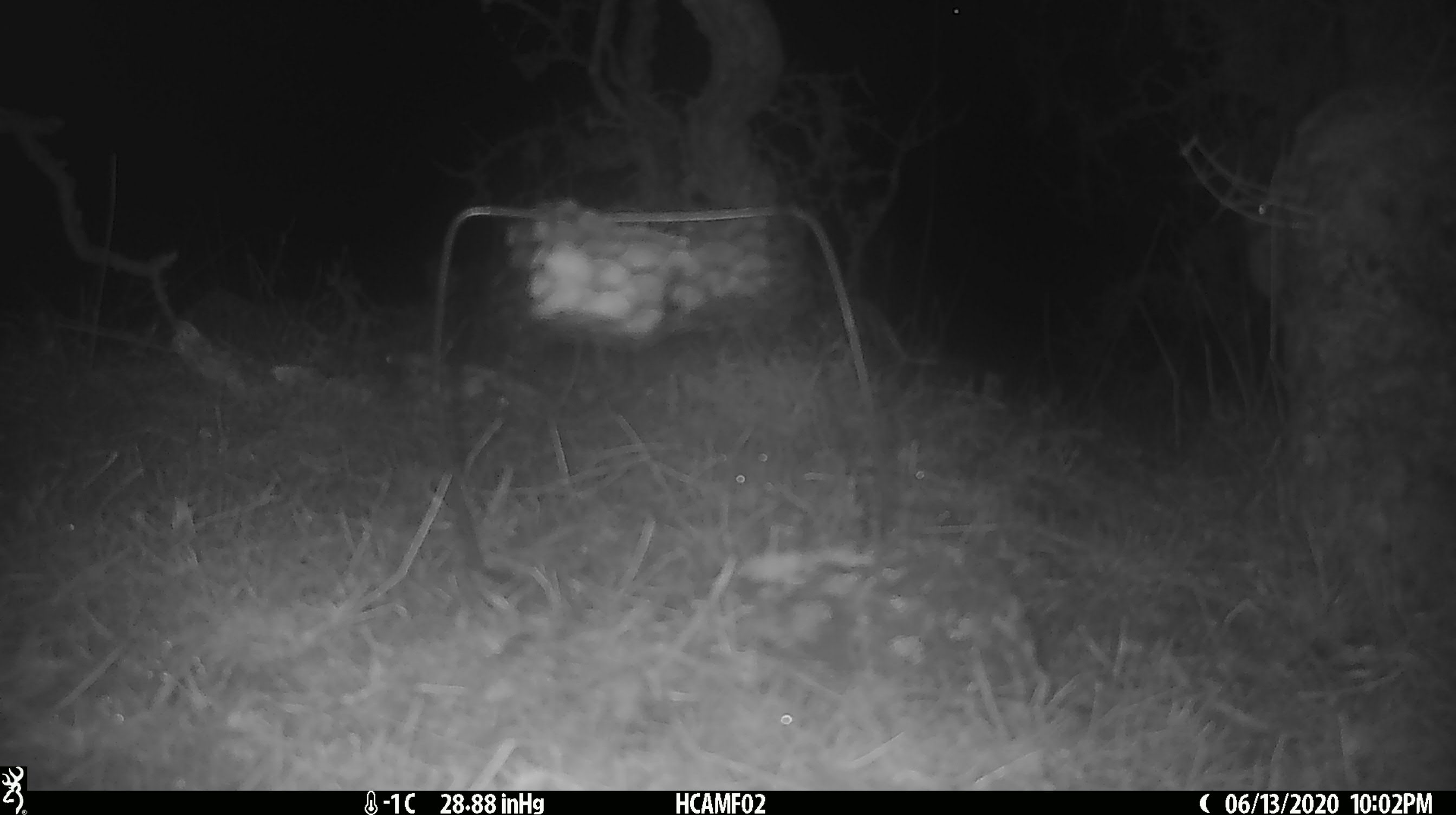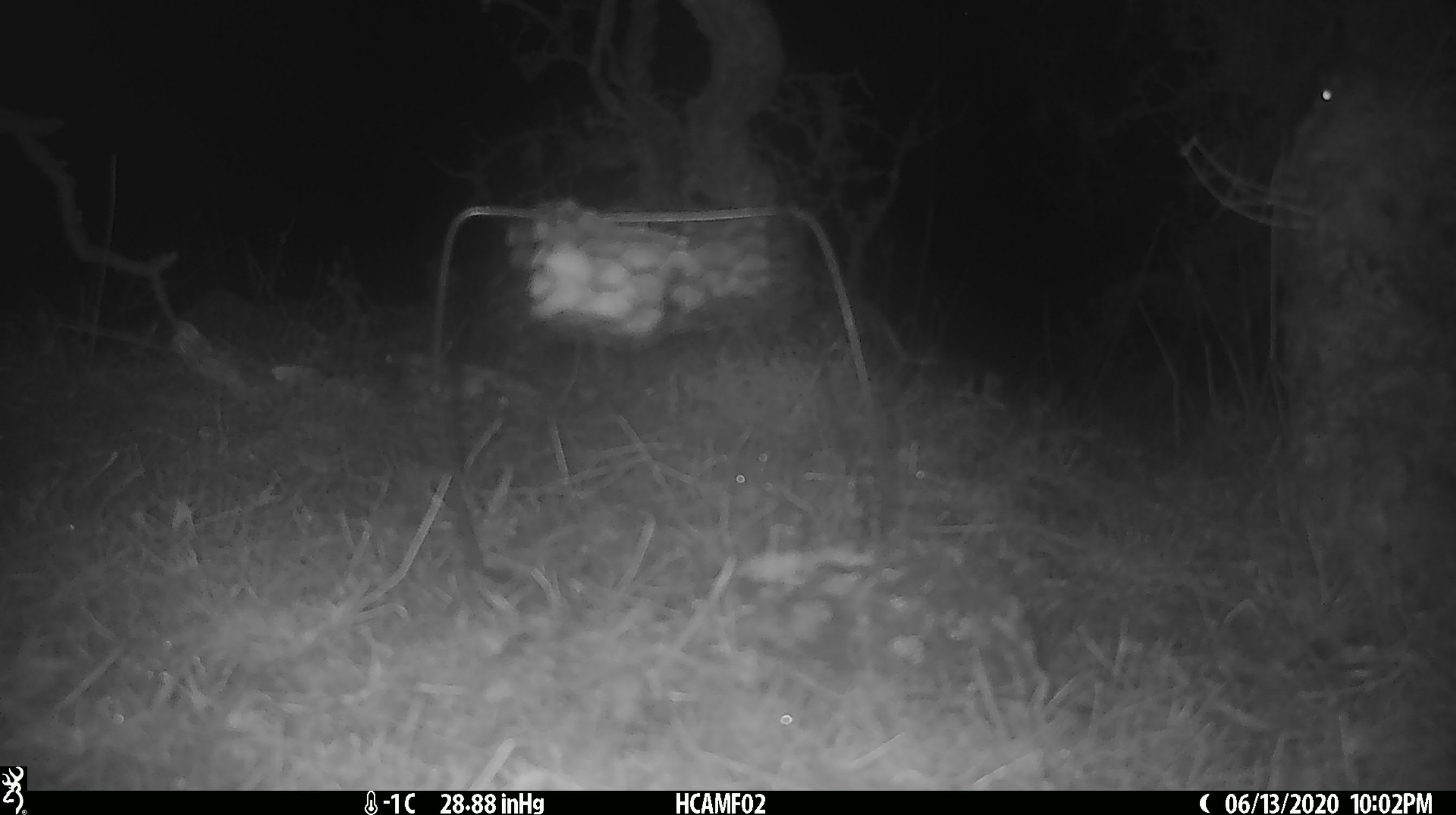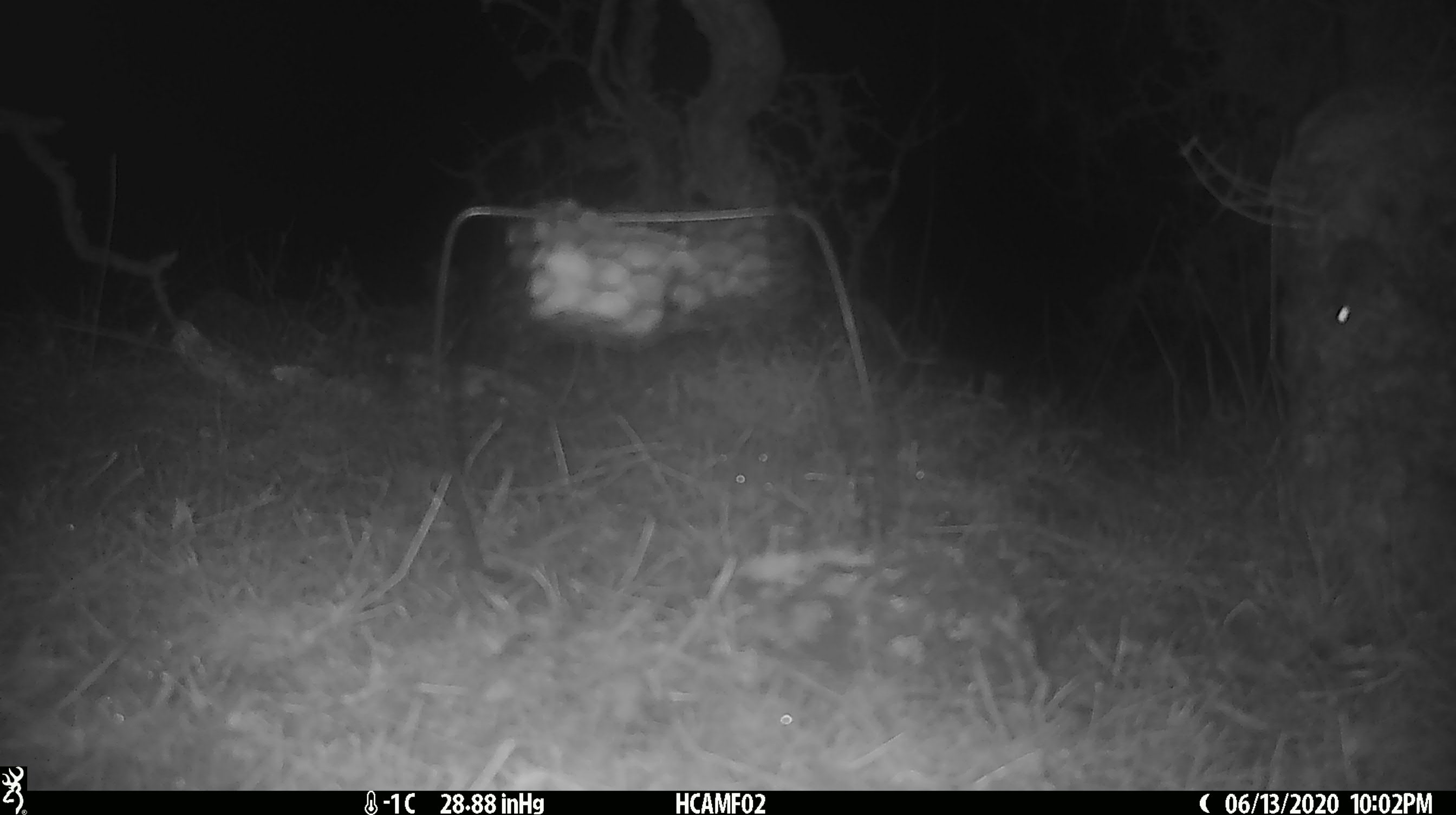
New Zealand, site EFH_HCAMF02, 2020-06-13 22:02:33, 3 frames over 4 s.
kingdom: Animalia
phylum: Chordata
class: Mammalia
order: Rodentia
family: Muridae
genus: Mus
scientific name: Mus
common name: mouse